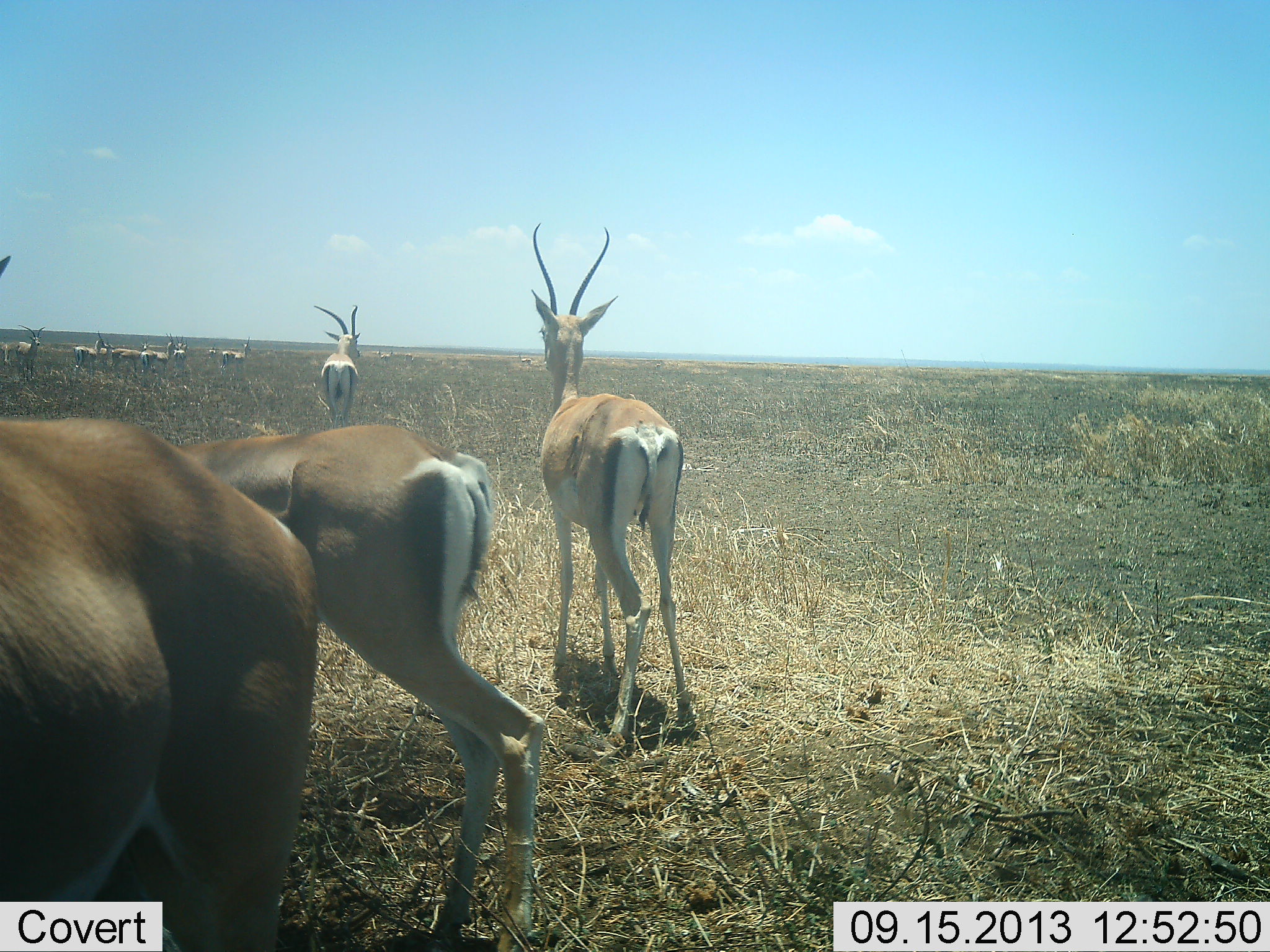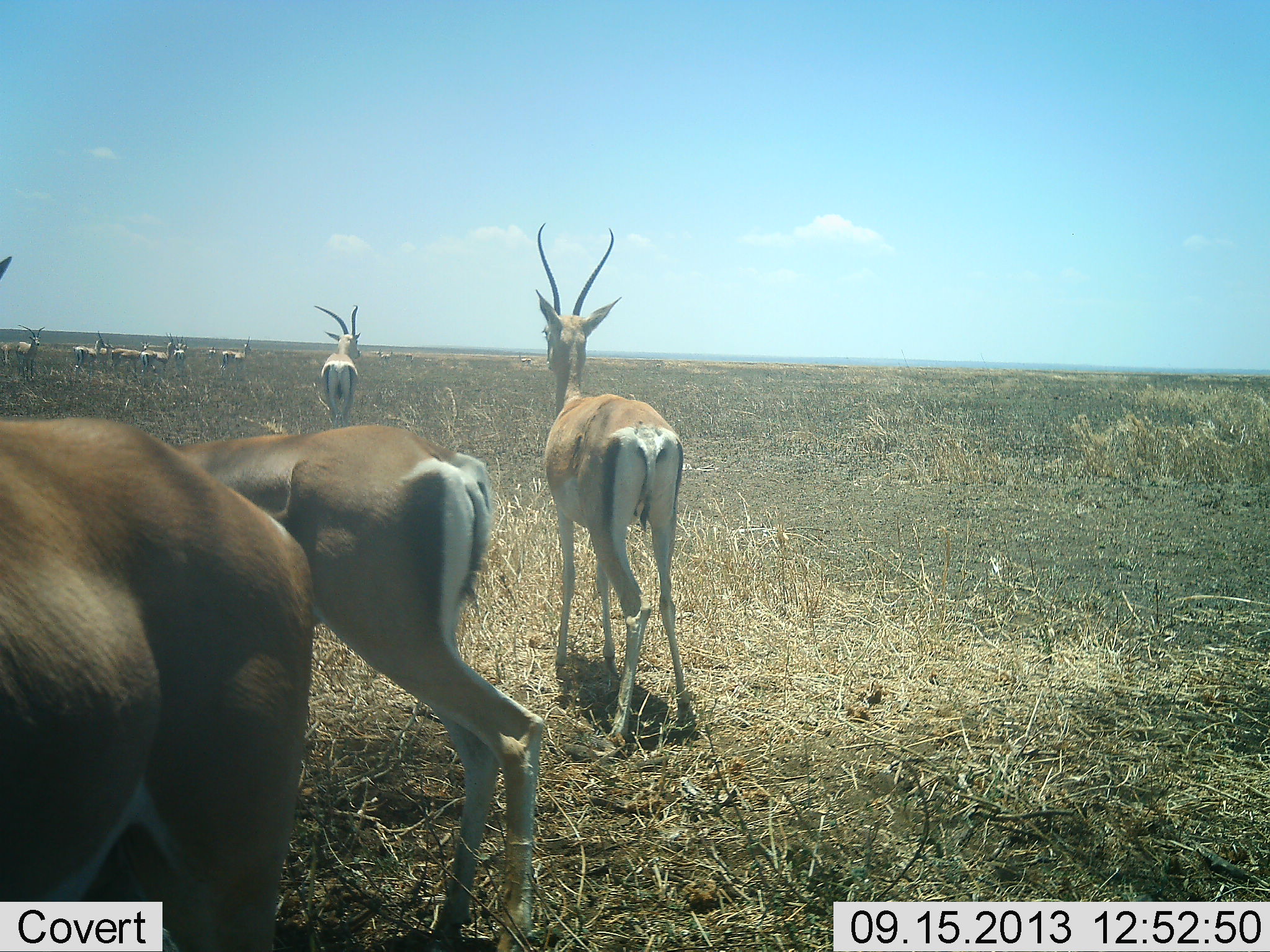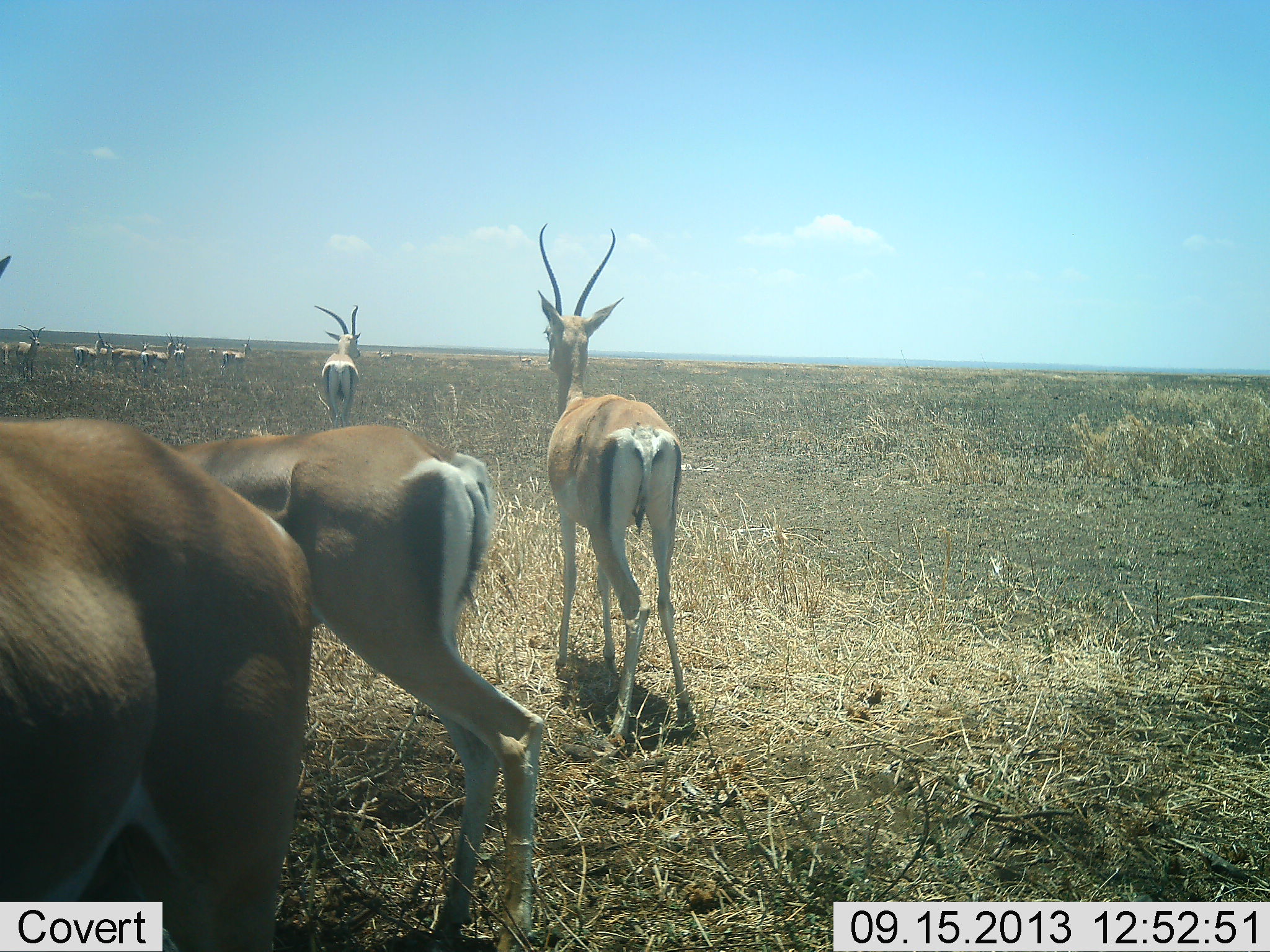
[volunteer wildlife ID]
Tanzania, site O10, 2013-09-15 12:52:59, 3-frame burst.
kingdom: Animalia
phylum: Chordata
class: Mammalia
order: Artiodactyla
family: Bovidae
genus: Nanger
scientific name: Nanger granti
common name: grant's gazelle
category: gazellegrants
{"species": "gazellegrants (grant's gazelle) (Nanger granti)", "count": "11-50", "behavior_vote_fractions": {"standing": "76%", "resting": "0%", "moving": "35%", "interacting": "0%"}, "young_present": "6%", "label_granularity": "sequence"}